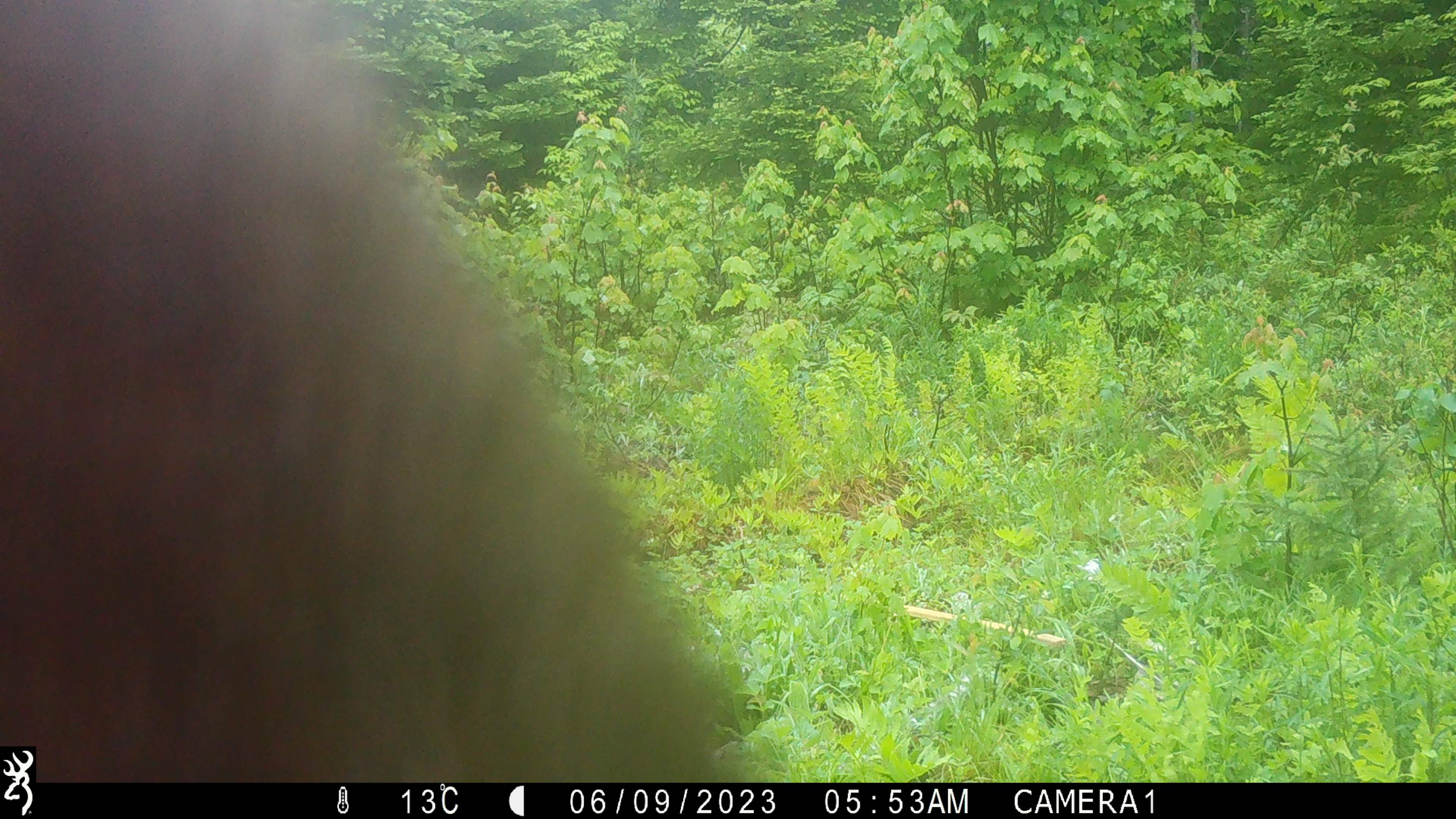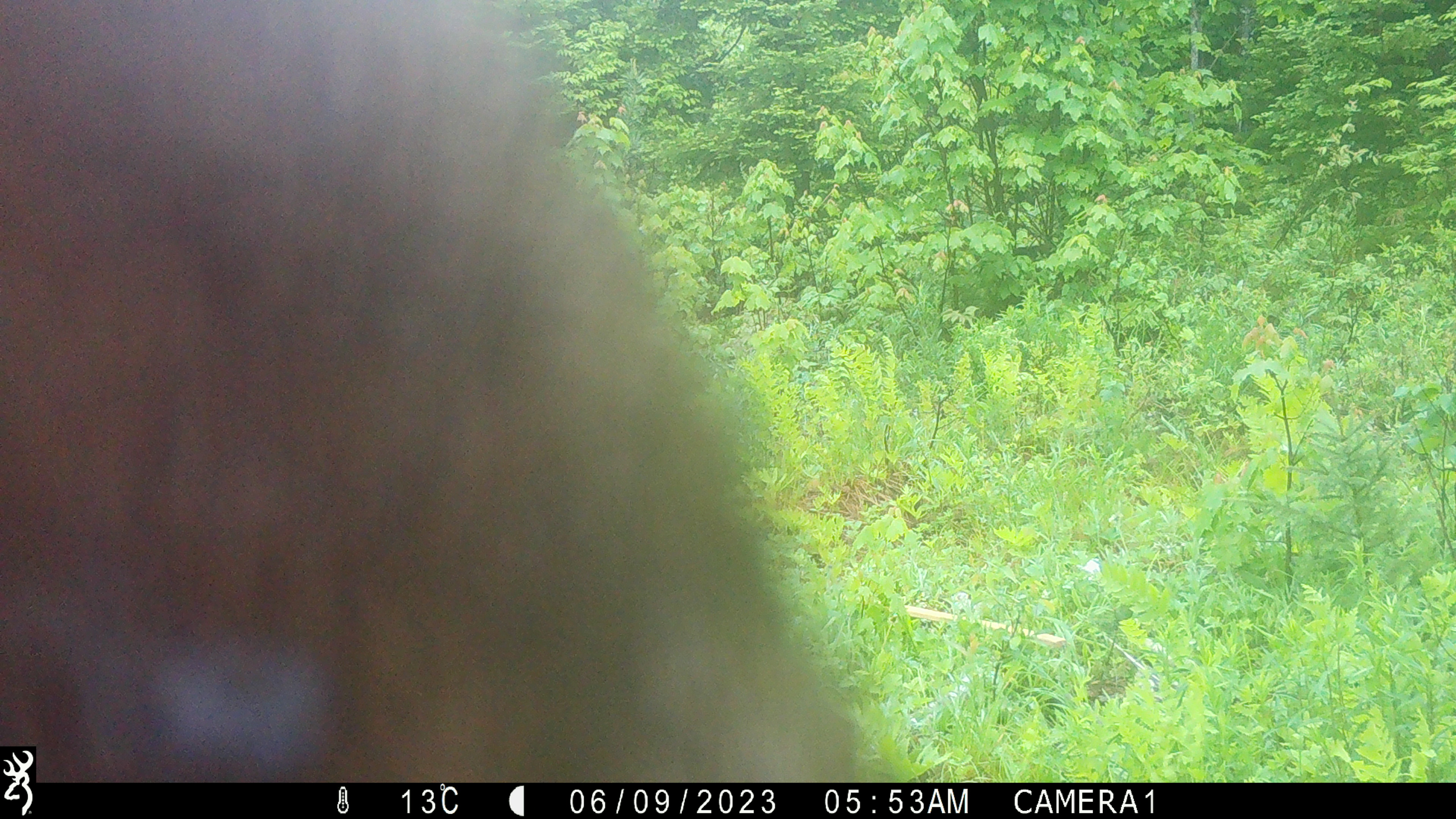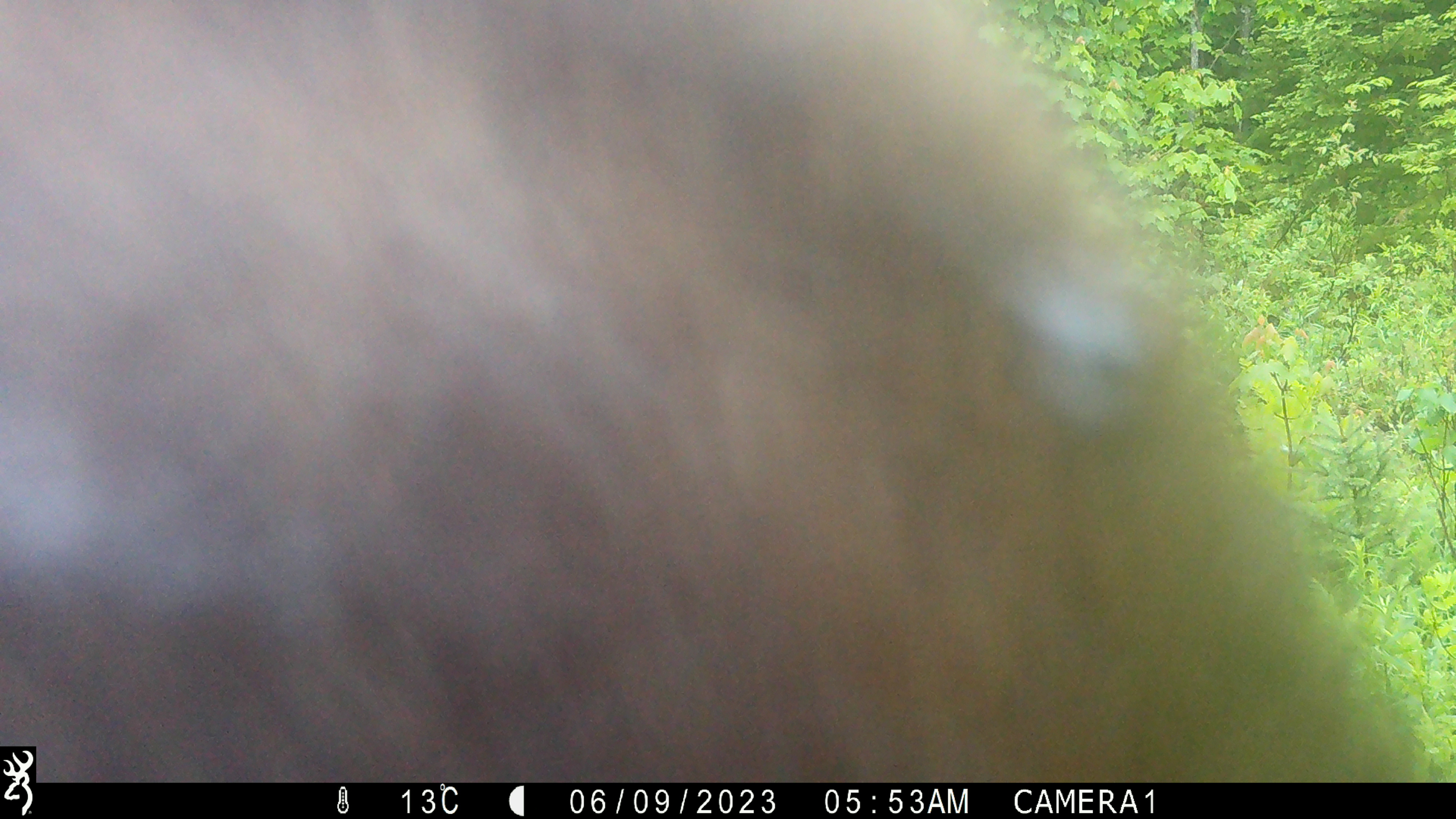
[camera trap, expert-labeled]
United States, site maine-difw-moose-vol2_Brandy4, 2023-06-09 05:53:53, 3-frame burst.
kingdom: Animalia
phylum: Chordata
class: Mammalia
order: Artiodactyla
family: Cervidae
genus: Alces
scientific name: Alces alces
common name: moose